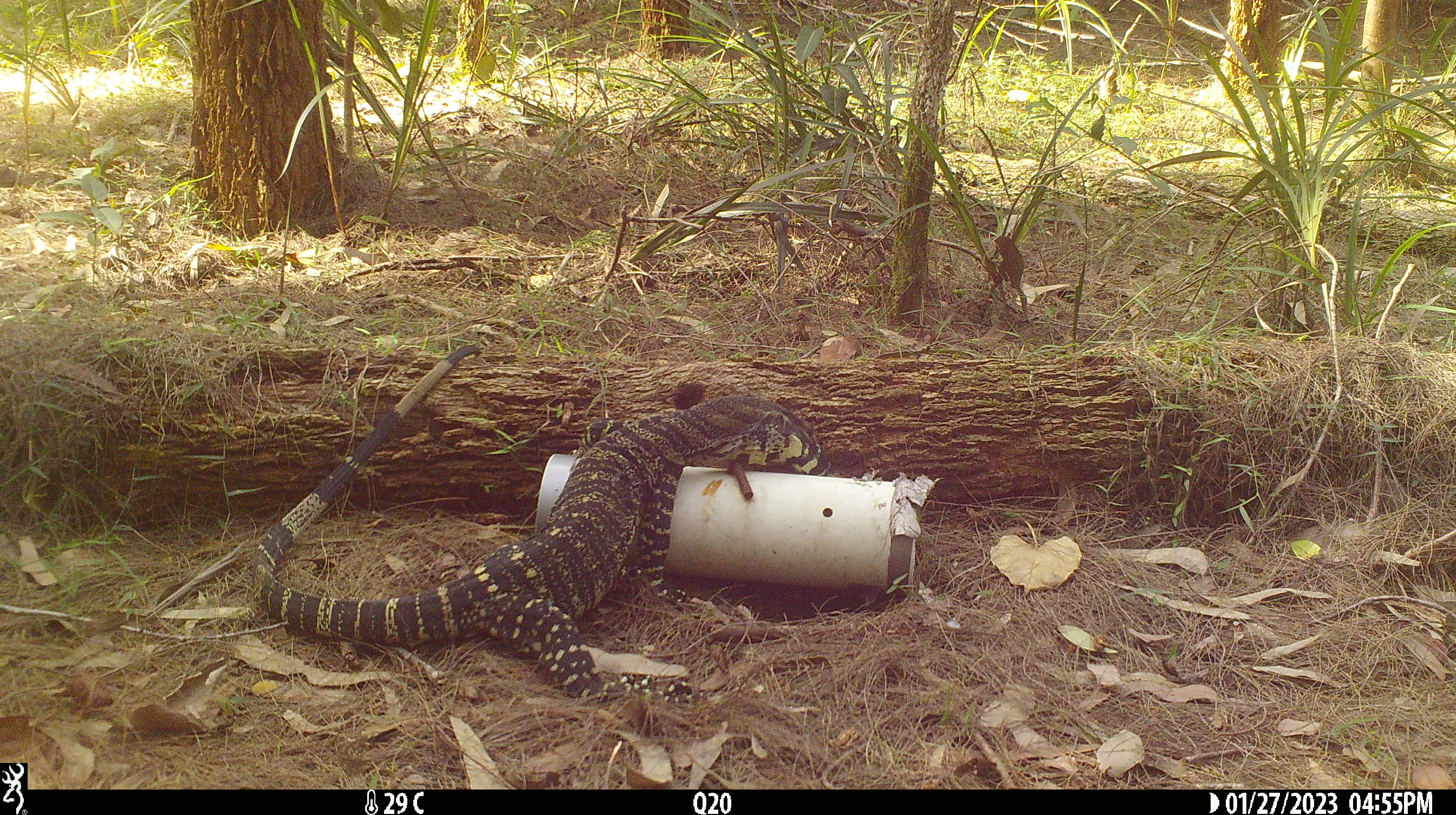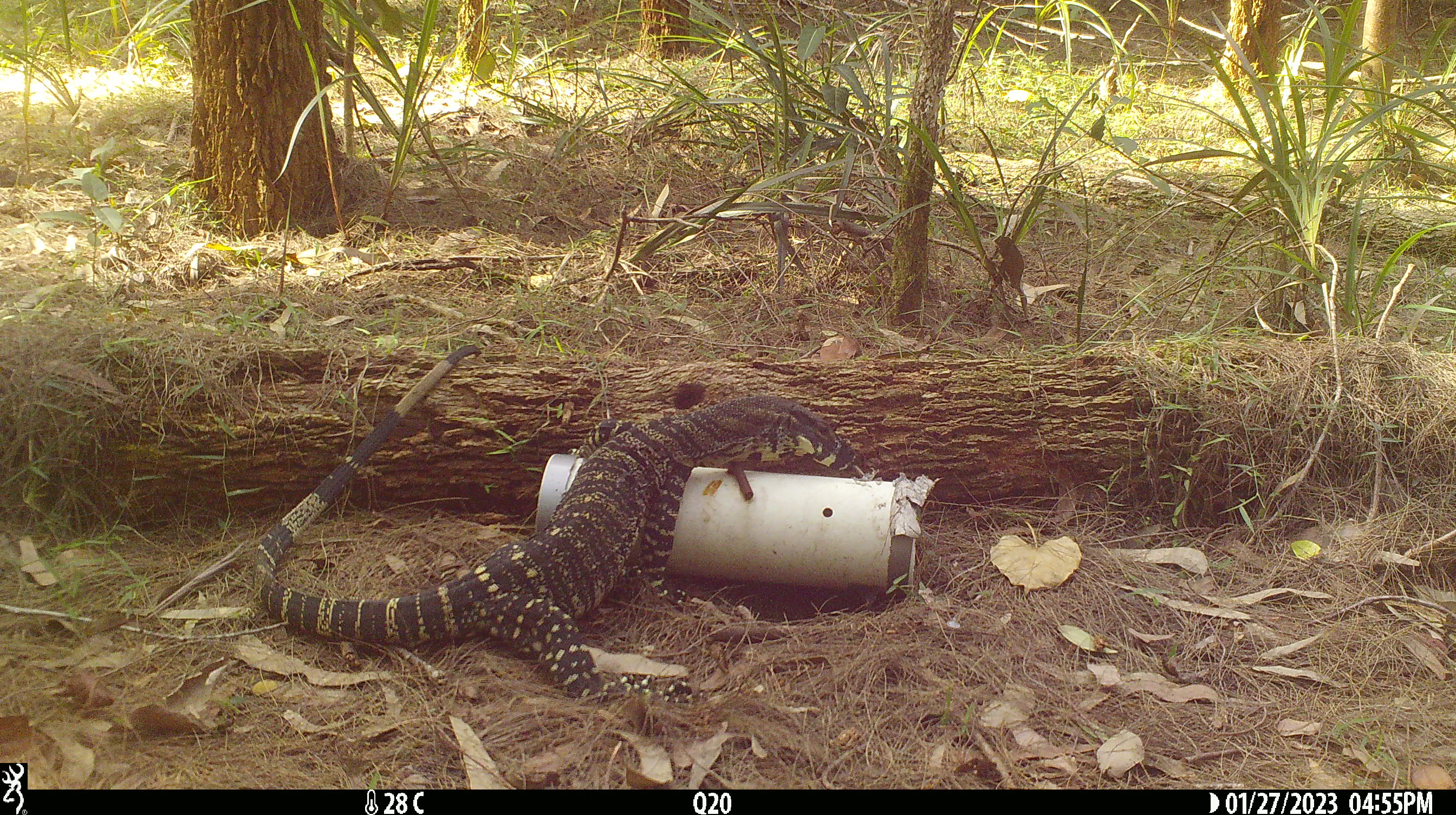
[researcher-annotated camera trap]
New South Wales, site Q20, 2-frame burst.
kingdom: Animalia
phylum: Chordata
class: Reptilia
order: Squamata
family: Varanidae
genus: Varanus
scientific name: Varanus varius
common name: lace monitor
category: goanna